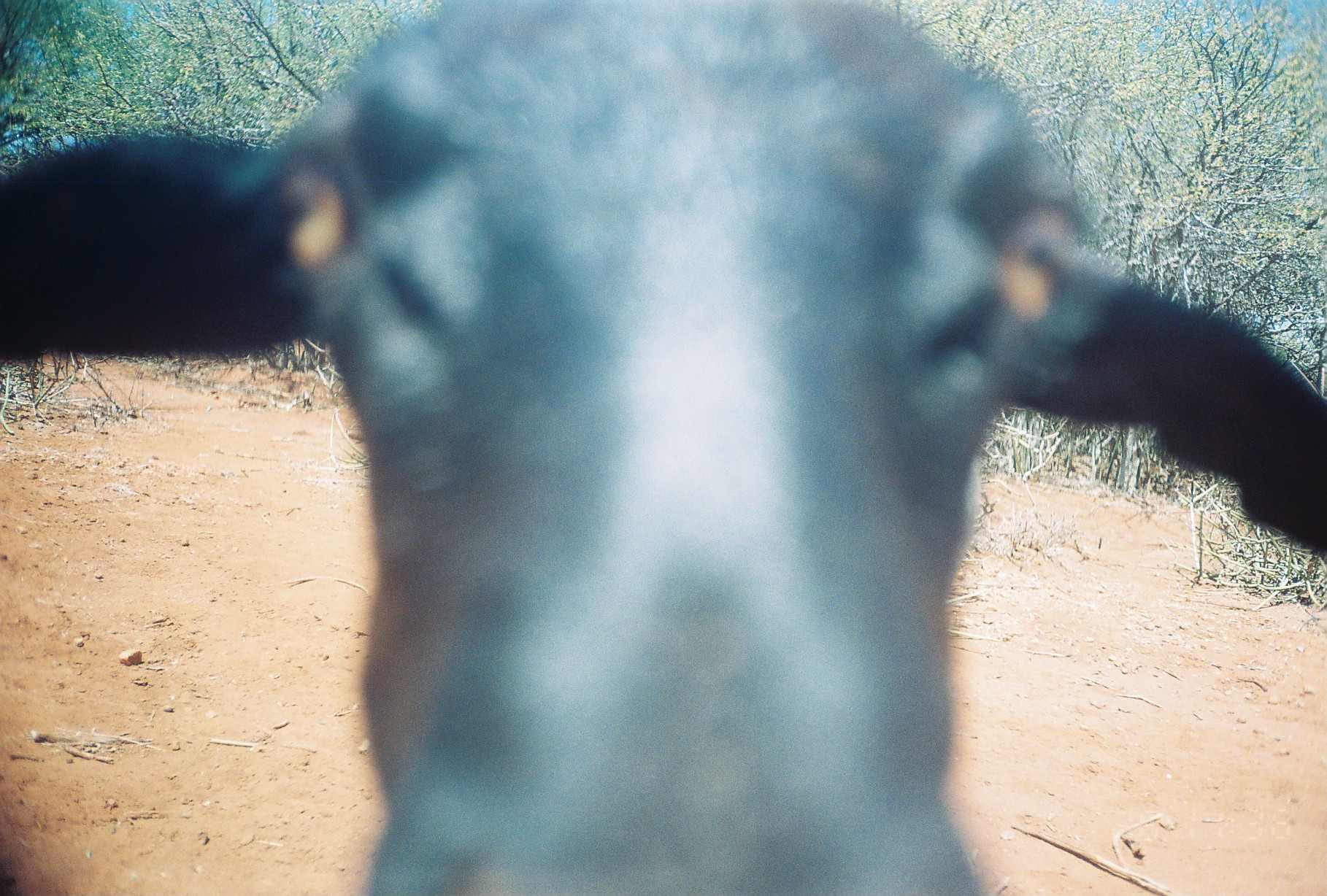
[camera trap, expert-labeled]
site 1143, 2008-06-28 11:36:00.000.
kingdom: Animalia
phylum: Chordata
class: Mammalia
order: Artiodactyla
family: Bovidae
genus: Ovis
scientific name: Ovis aries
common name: domestic sheep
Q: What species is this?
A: Ovis aries (domestic sheep).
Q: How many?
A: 1.